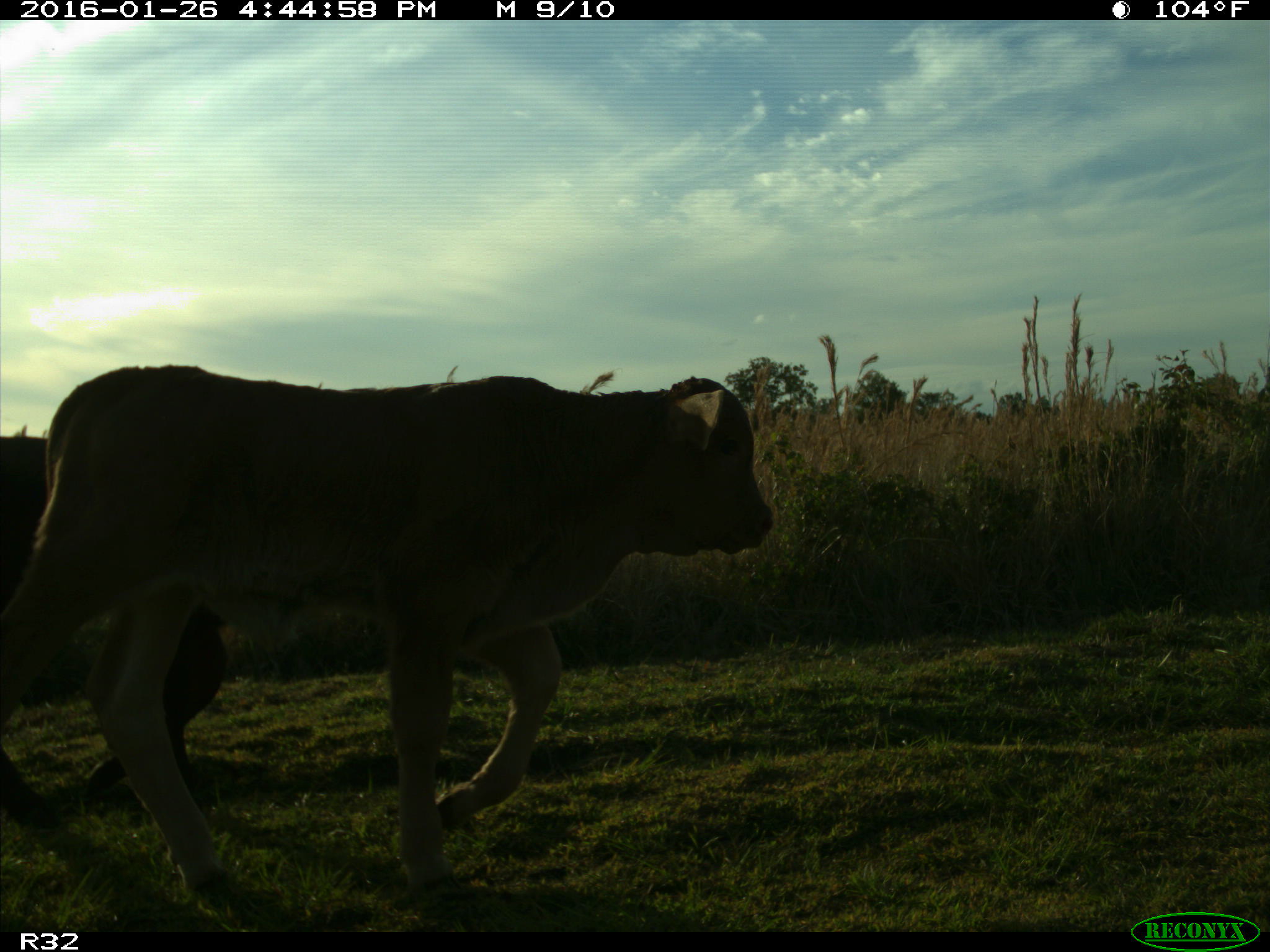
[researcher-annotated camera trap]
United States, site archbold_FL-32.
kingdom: Animalia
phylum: Chordata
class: Mammalia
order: Artiodactyla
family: Bovidae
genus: Bos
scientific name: Bos taurus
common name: domestic cow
Bos taurus (domestic cow).